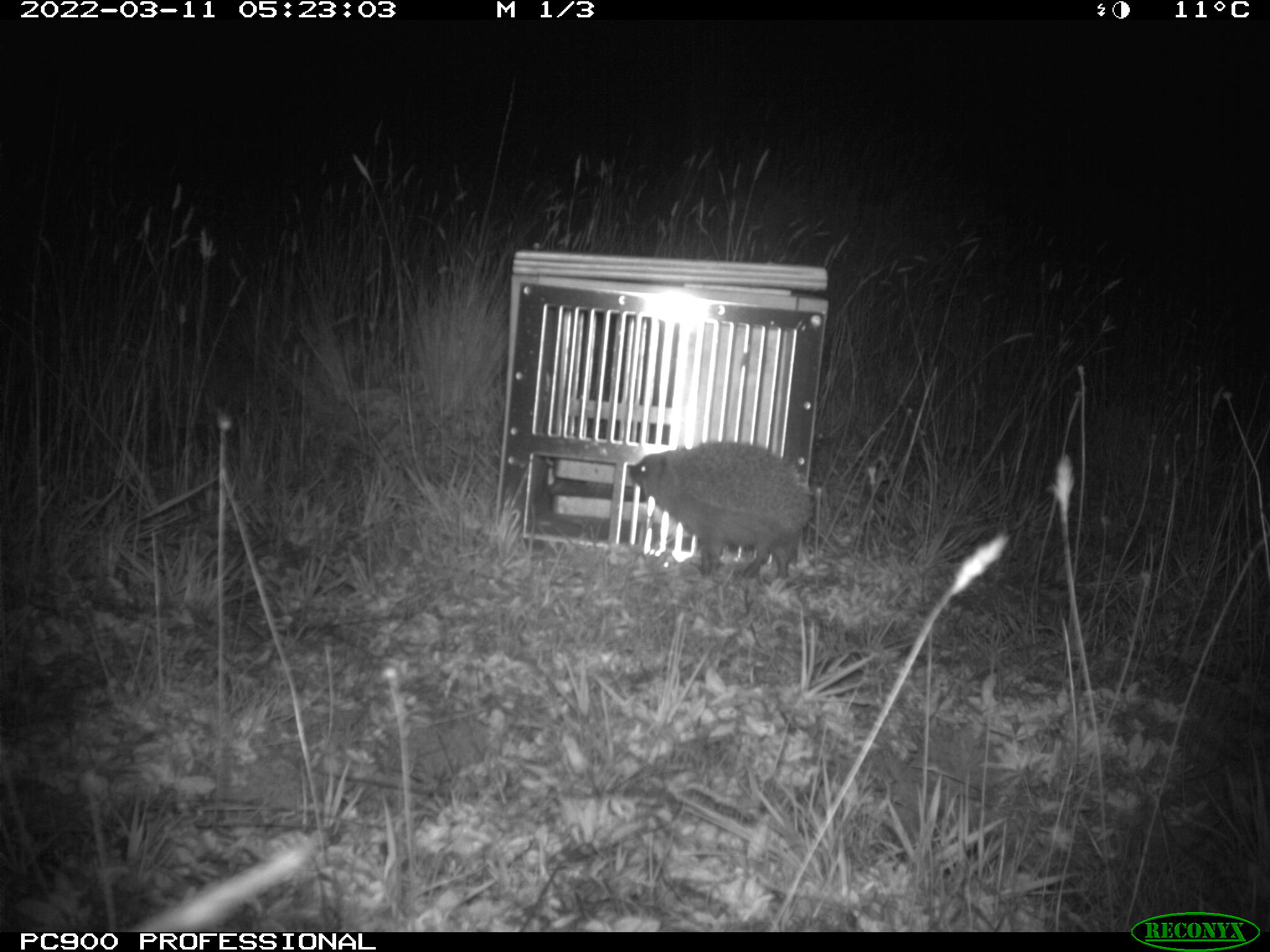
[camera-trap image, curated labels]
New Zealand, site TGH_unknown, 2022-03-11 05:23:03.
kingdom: Animalia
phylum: Chordata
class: Mammalia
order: Eulipotyphla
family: Erinaceidae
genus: Erinaceus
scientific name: Erinaceus europaeus europaeus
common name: european hedgehog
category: hedgehog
Hedgehog (european hedgehog) (Erinaceus europaeus europaeus).